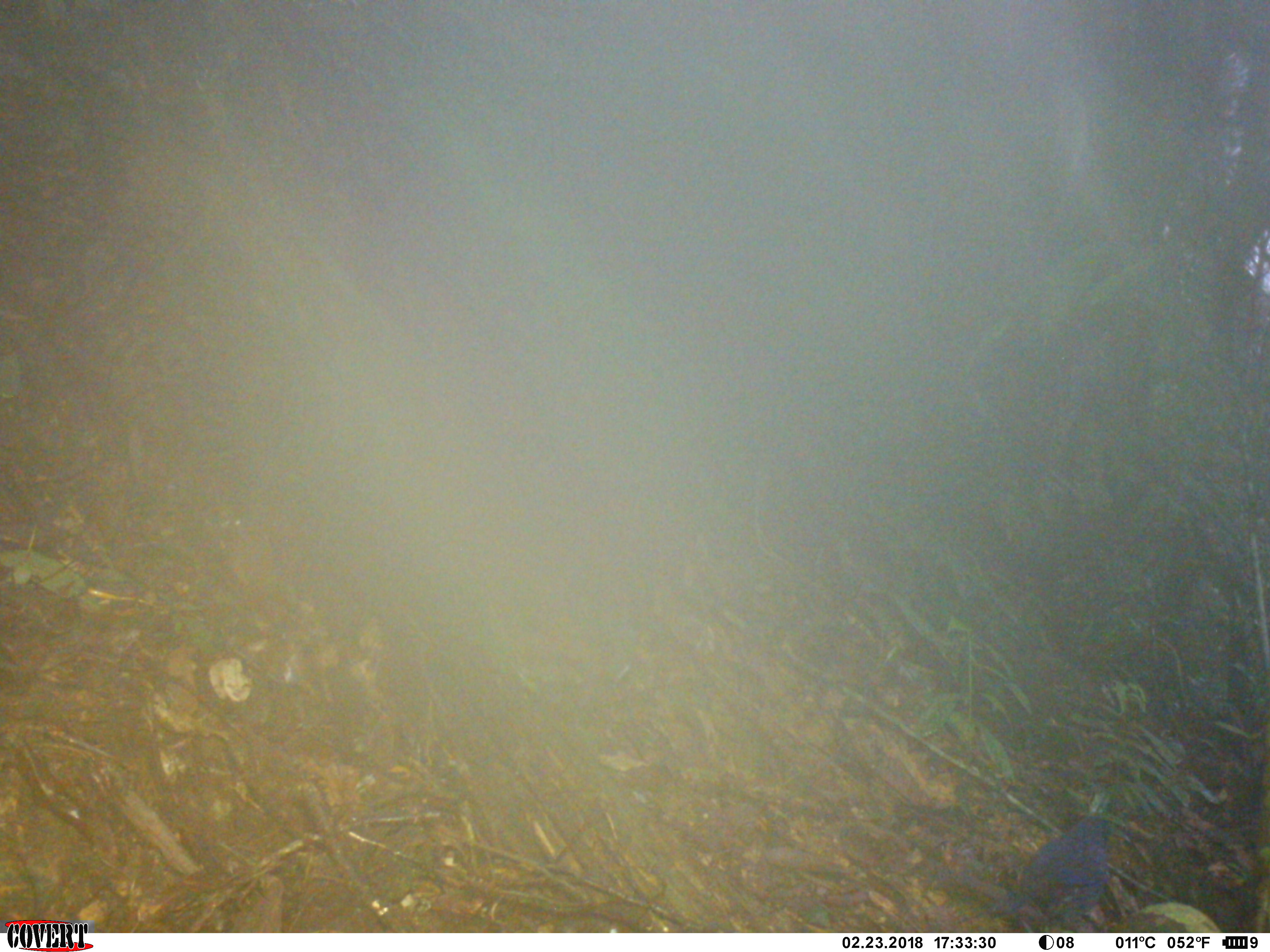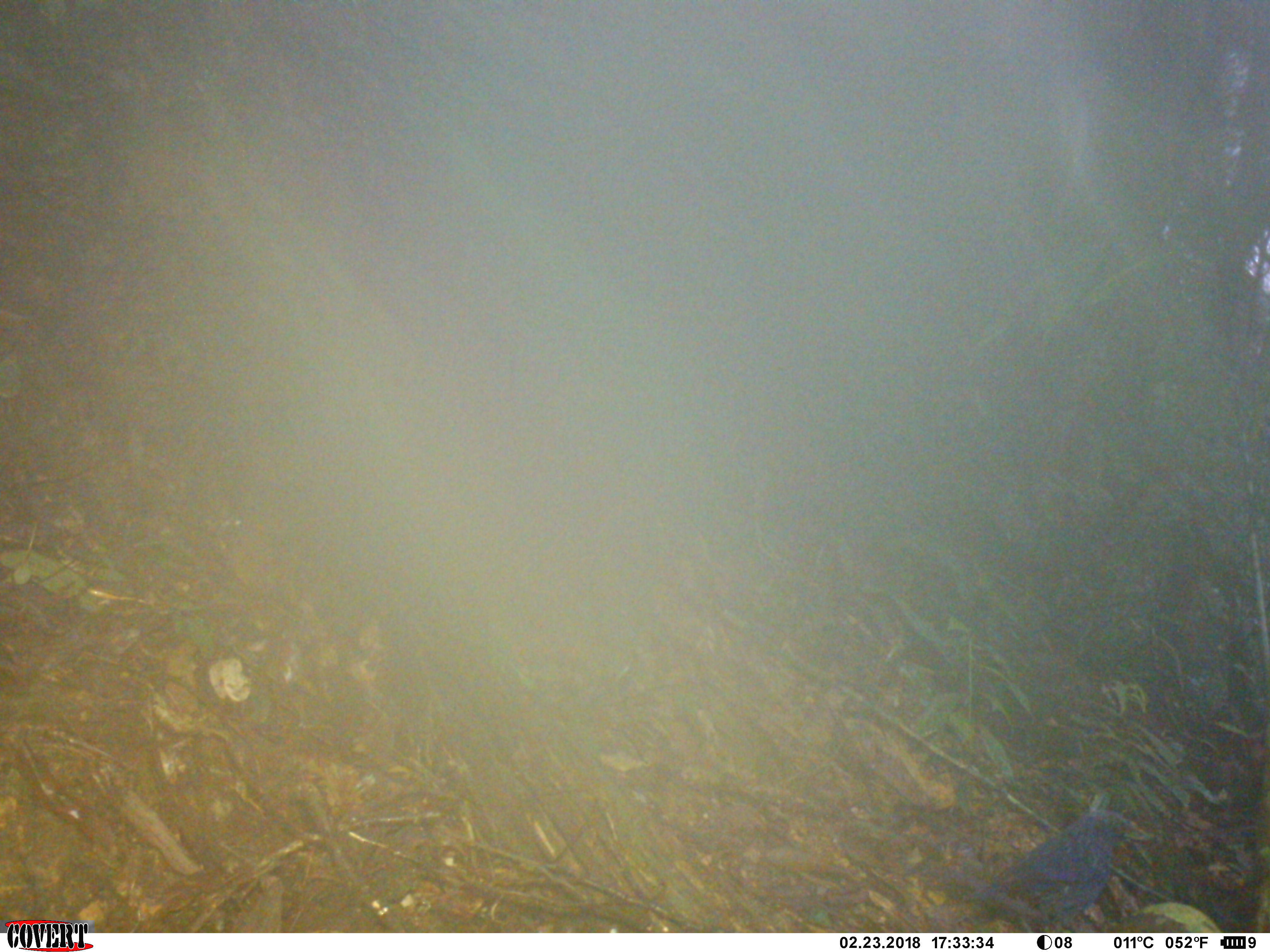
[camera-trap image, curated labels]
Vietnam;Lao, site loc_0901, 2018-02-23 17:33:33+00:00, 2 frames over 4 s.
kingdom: Animalia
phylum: Chordata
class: Aves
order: Passeriformes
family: Muscicapidae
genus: Myophonus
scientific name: Myophonus caeruleus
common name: blue whistling thrush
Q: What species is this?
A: Blue whistling thrush (Myophonus caeruleus).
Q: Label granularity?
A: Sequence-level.